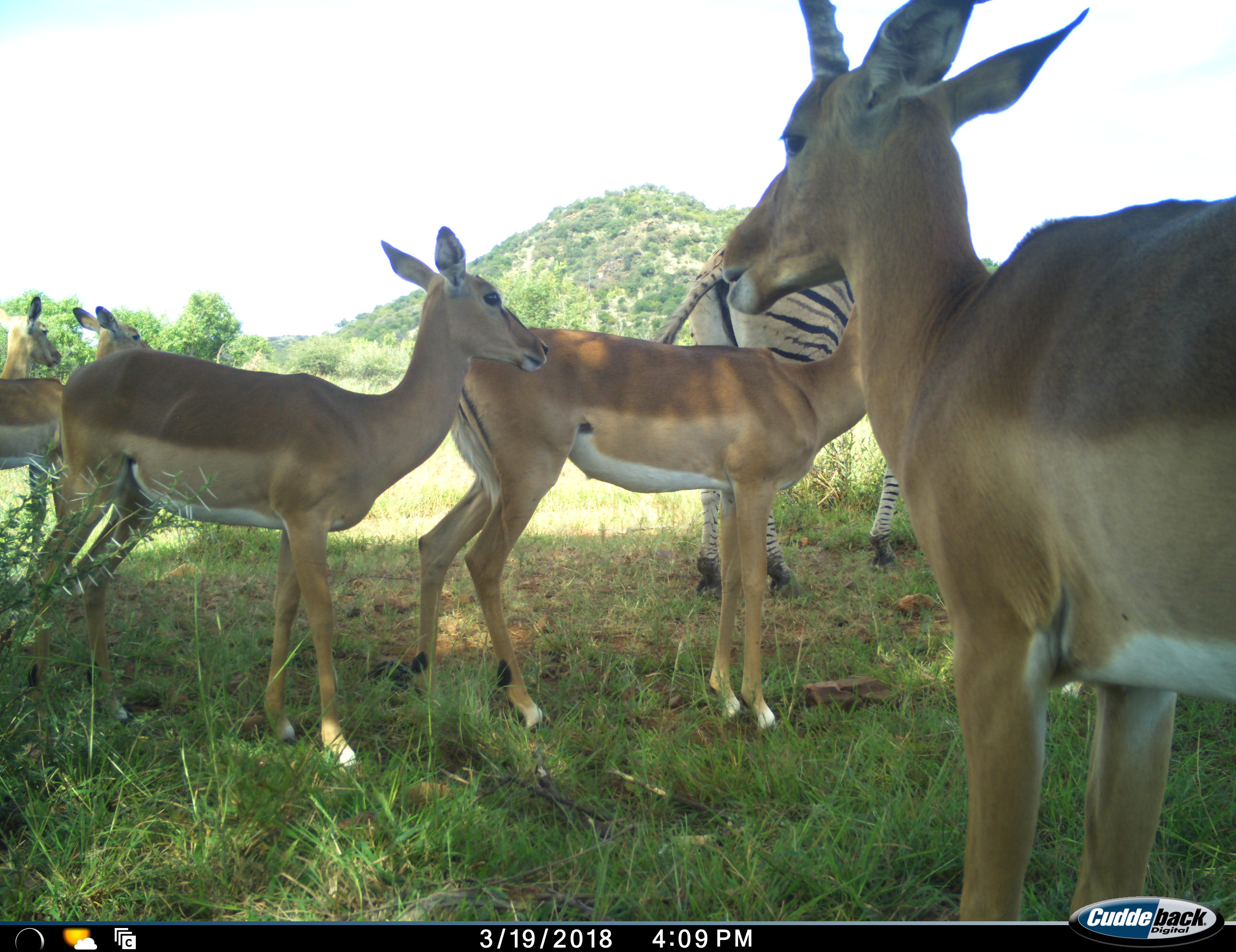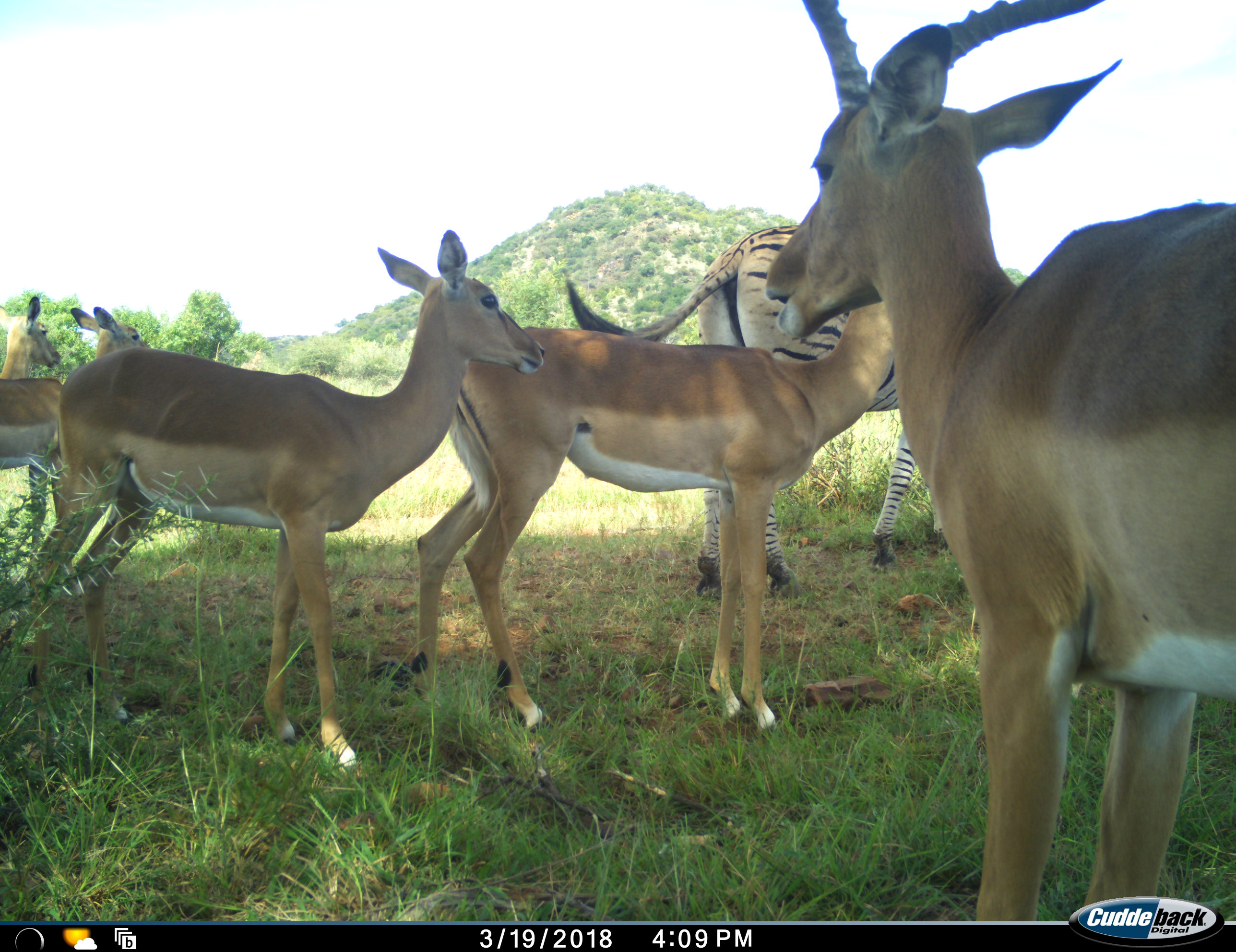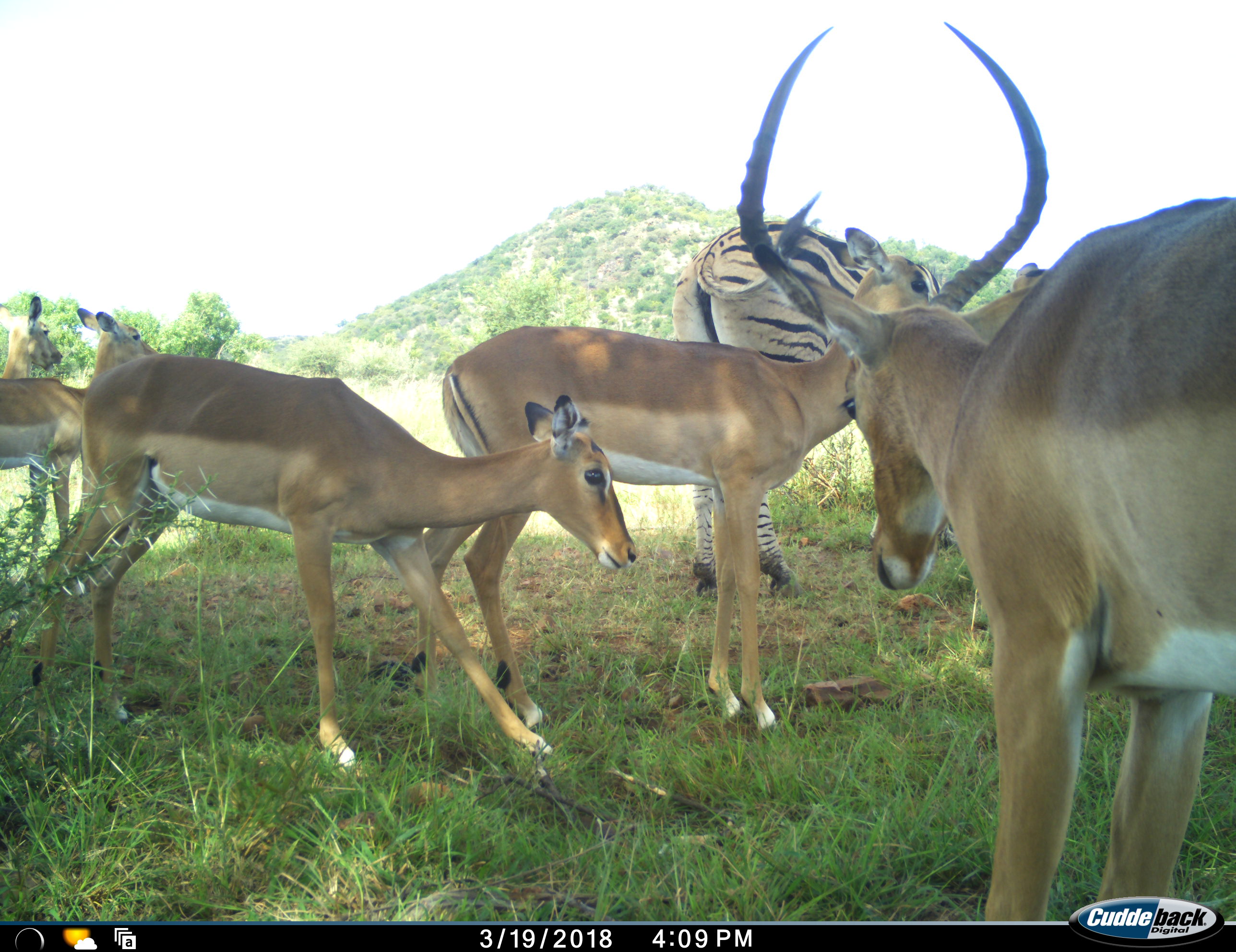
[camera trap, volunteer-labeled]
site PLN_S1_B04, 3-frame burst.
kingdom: Animalia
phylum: Chordata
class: Mammalia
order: Artiodactyla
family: Bovidae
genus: Aepyceros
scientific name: Aepyceros melampus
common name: impala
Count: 5.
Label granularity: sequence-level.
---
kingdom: Animalia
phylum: Chordata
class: Mammalia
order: Perissodactyla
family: Equidae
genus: Equus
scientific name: Equus quagga burchellii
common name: burchell's zebra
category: zebraburchells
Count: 1.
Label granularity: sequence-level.